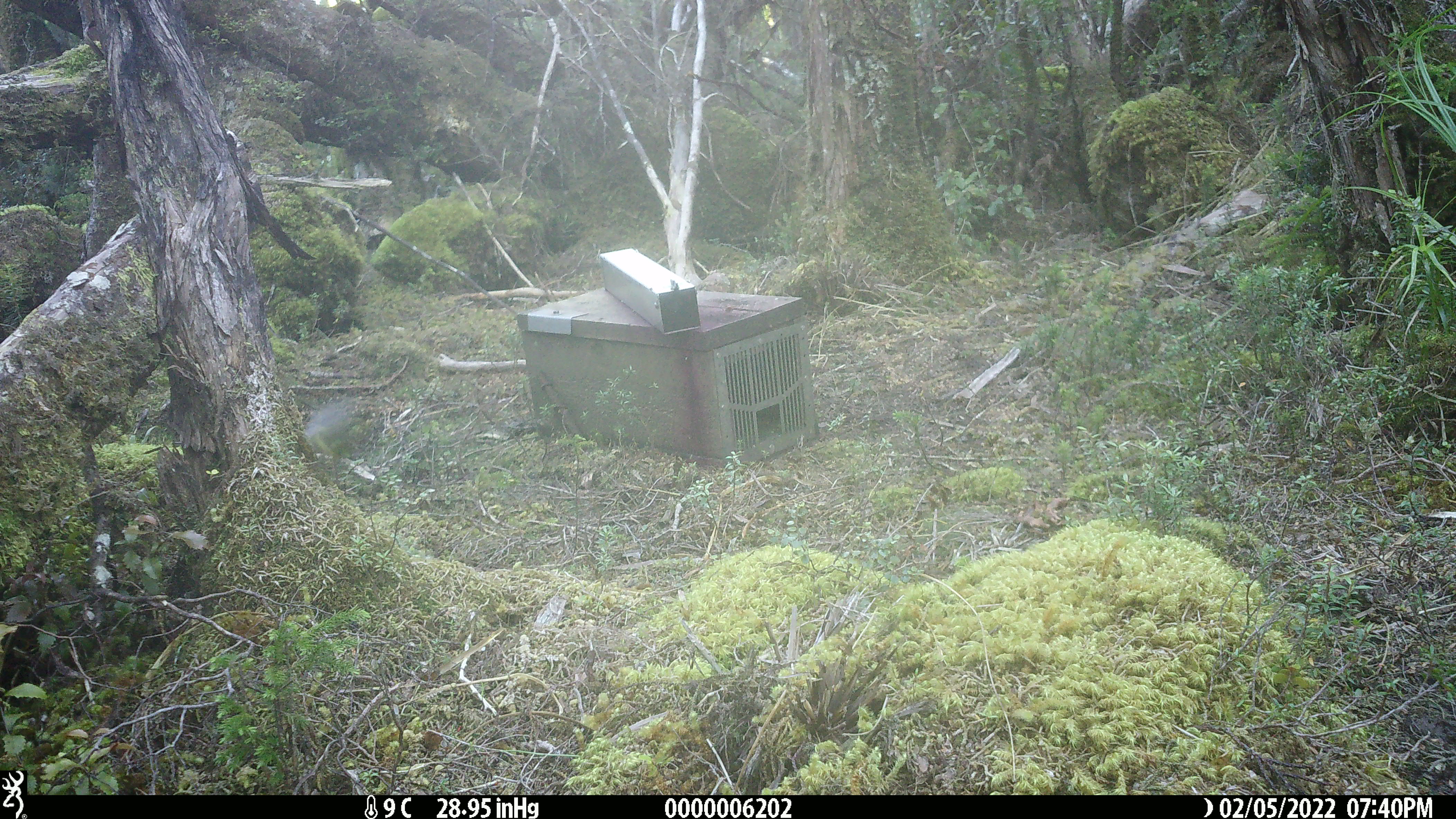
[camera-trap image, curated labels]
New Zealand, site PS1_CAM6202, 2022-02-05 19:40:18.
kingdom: Animalia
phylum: Chordata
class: Aves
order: Passeriformes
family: Acanthisittidae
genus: Acanthisitta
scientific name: Acanthisitta chloris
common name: rifleman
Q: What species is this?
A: Rifleman (Acanthisitta chloris).